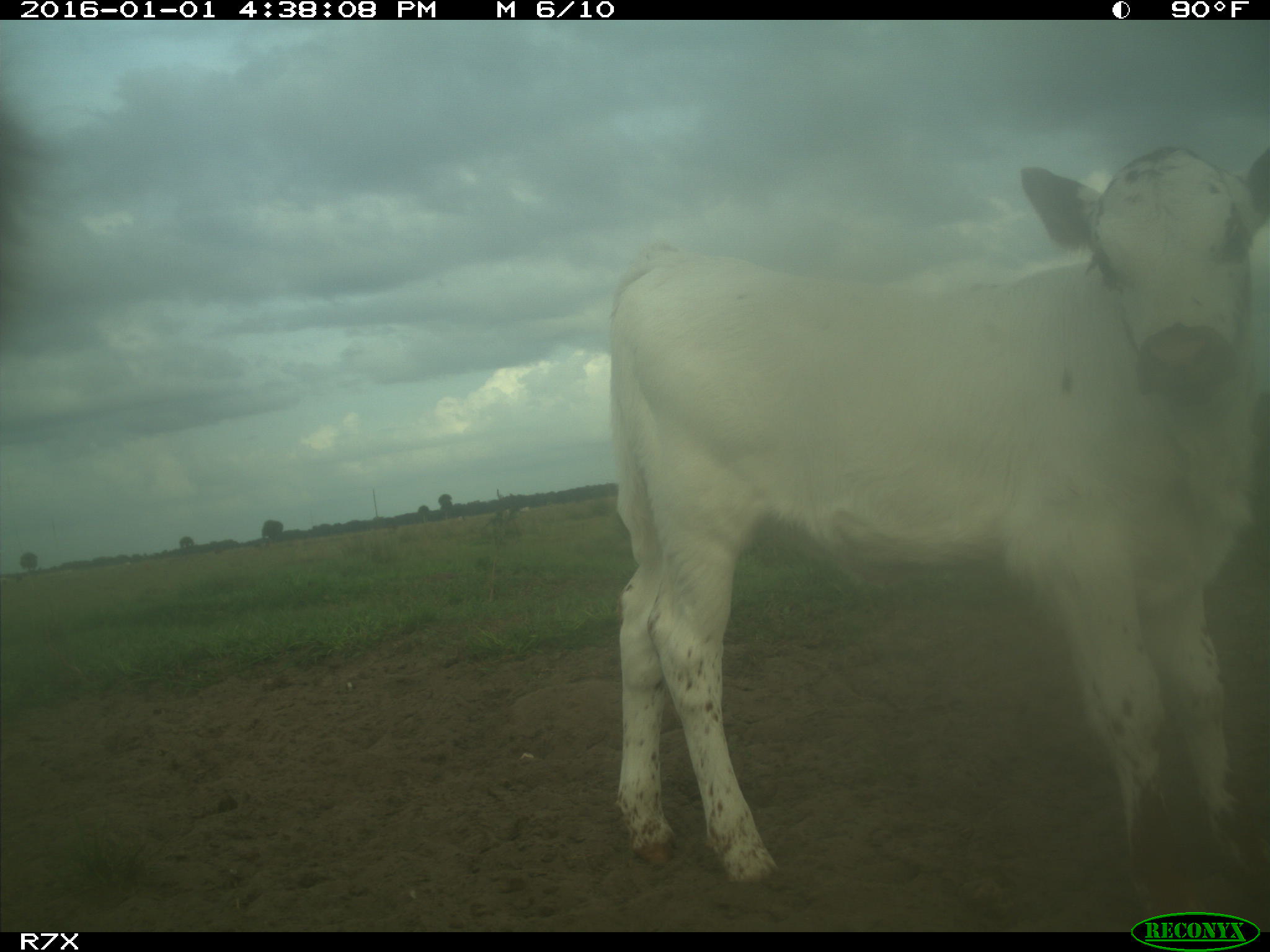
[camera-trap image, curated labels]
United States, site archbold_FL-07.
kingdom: Animalia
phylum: Chordata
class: Mammalia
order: Artiodactyla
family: Bovidae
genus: Bos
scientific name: Bos taurus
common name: domestic cow